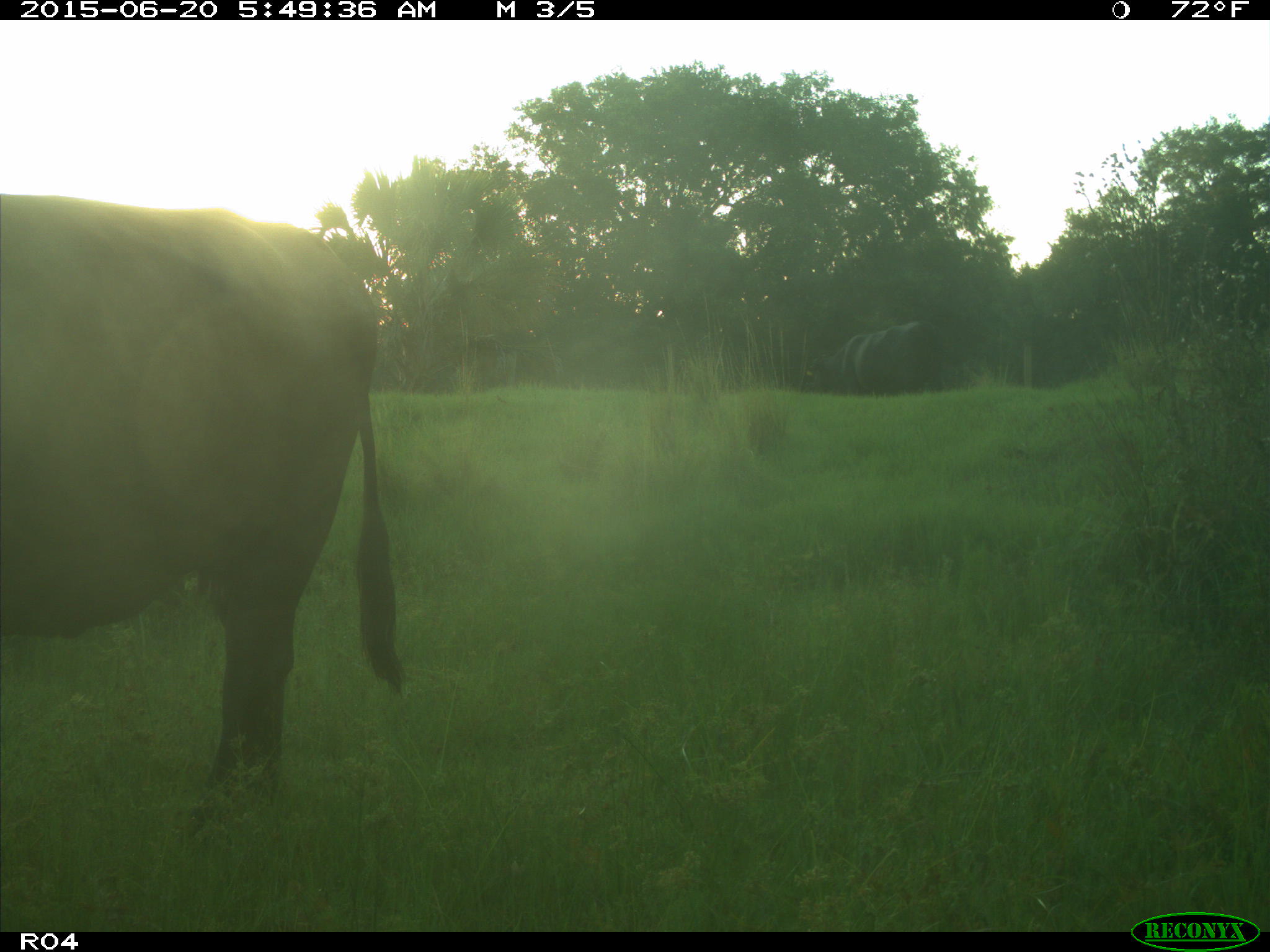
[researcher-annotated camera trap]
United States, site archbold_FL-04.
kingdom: Animalia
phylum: Chordata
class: Mammalia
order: Artiodactyla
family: Bovidae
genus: Bos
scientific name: Bos taurus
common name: domestic cow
Bos taurus (domestic cow).